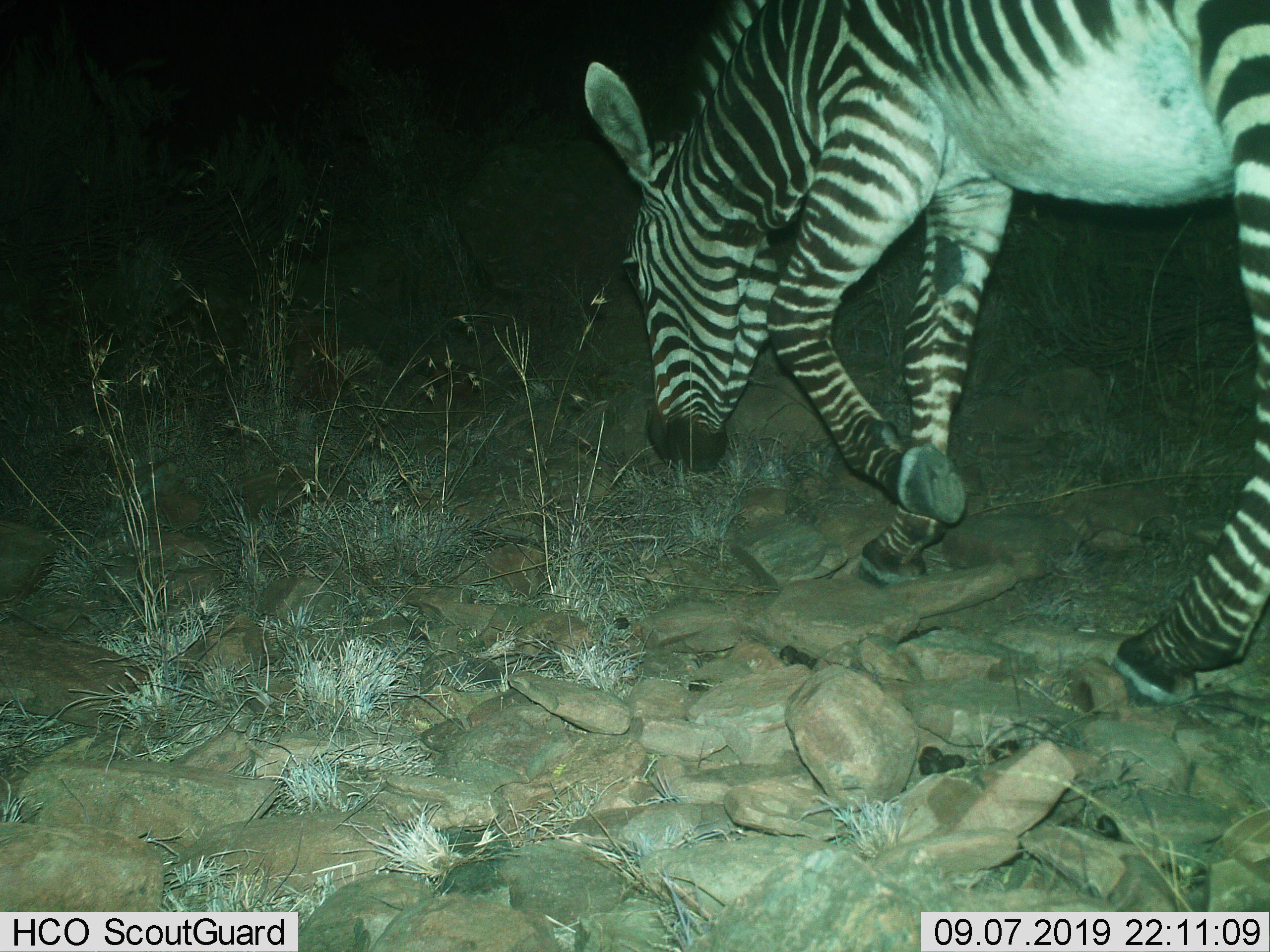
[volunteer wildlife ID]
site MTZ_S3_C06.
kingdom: Animalia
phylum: Chordata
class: Mammalia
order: Perissodactyla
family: Equidae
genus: Equus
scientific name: Equus zebra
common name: mountain zebra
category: zebramountain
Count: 1.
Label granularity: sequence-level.